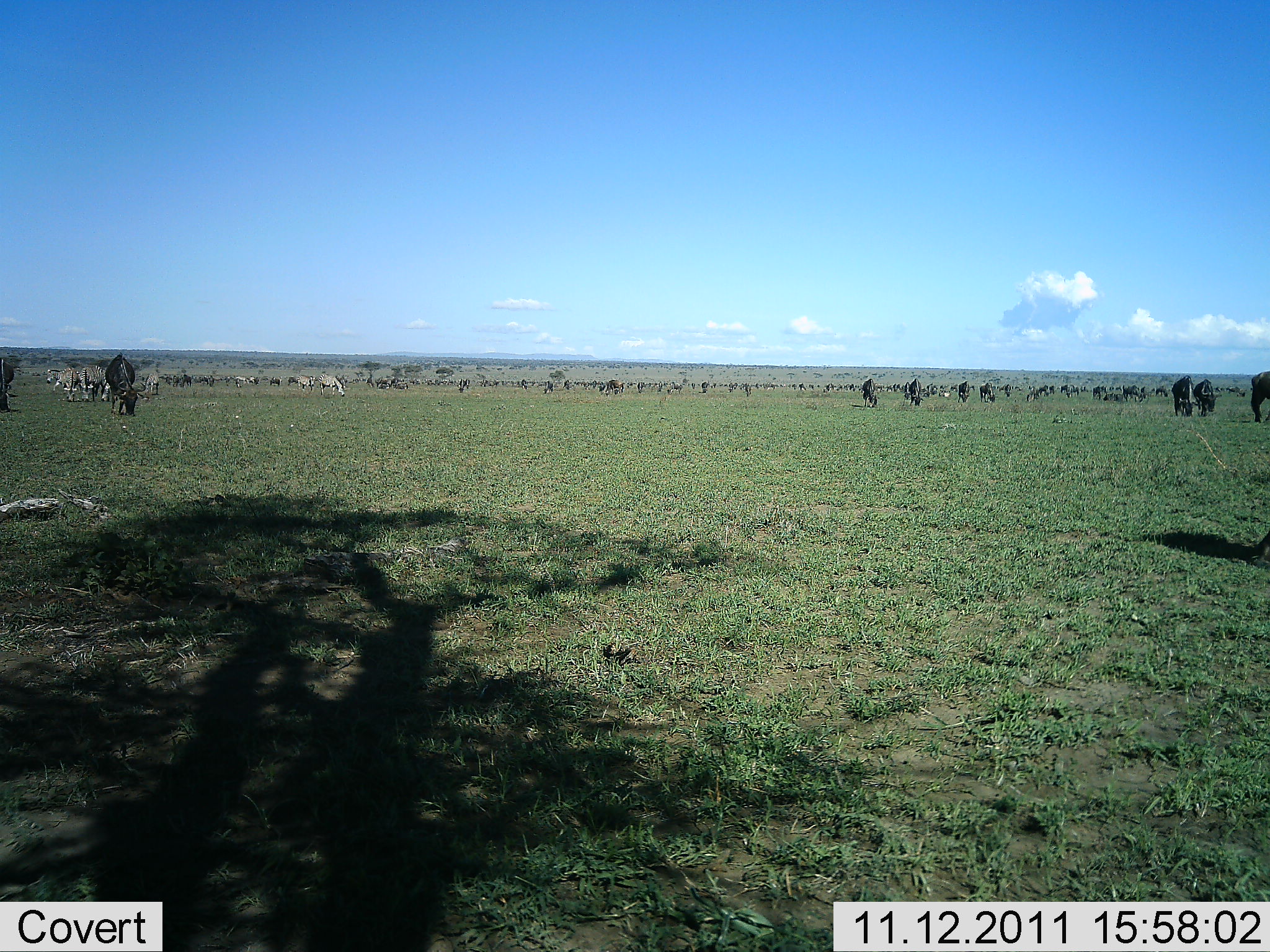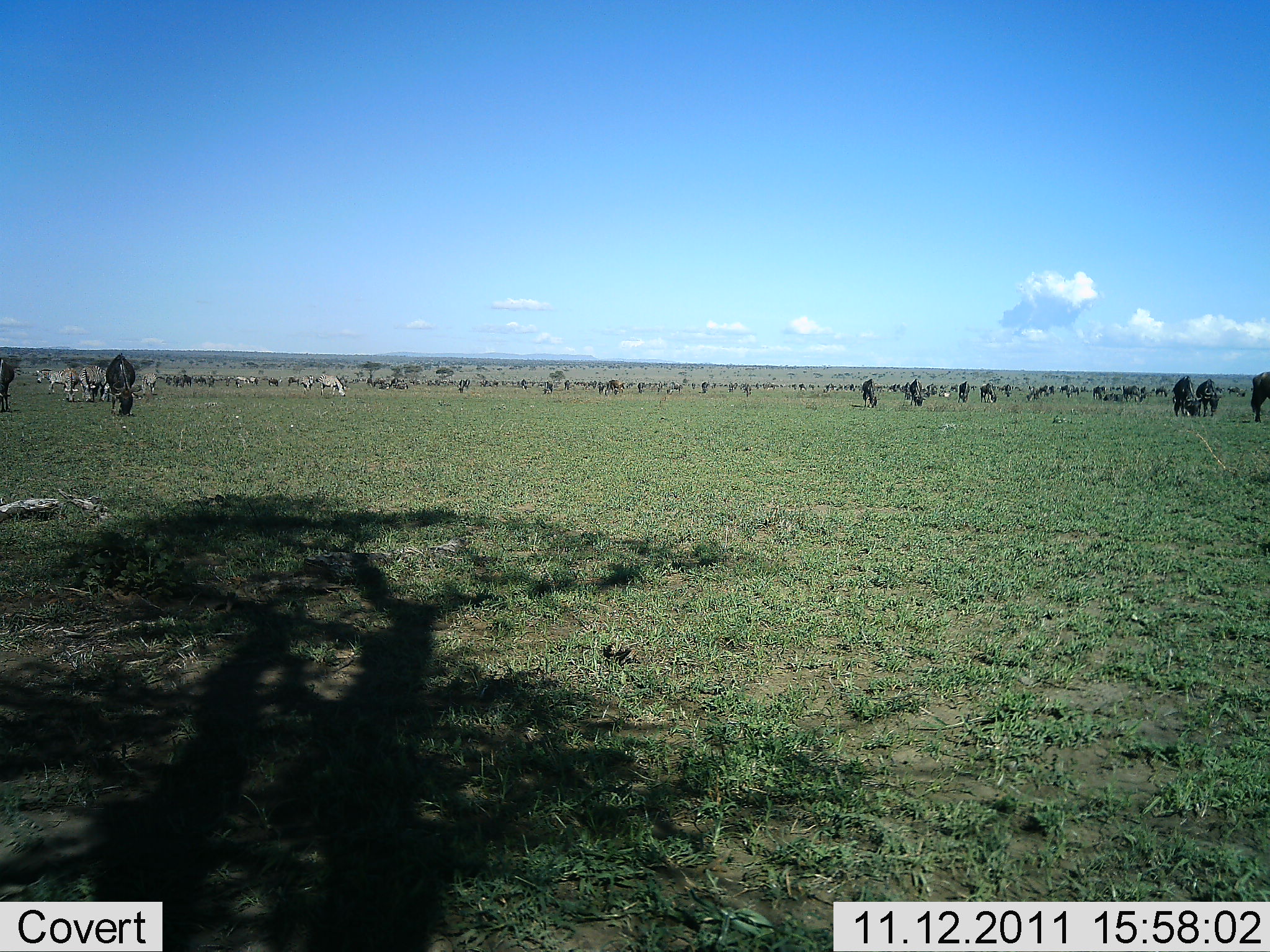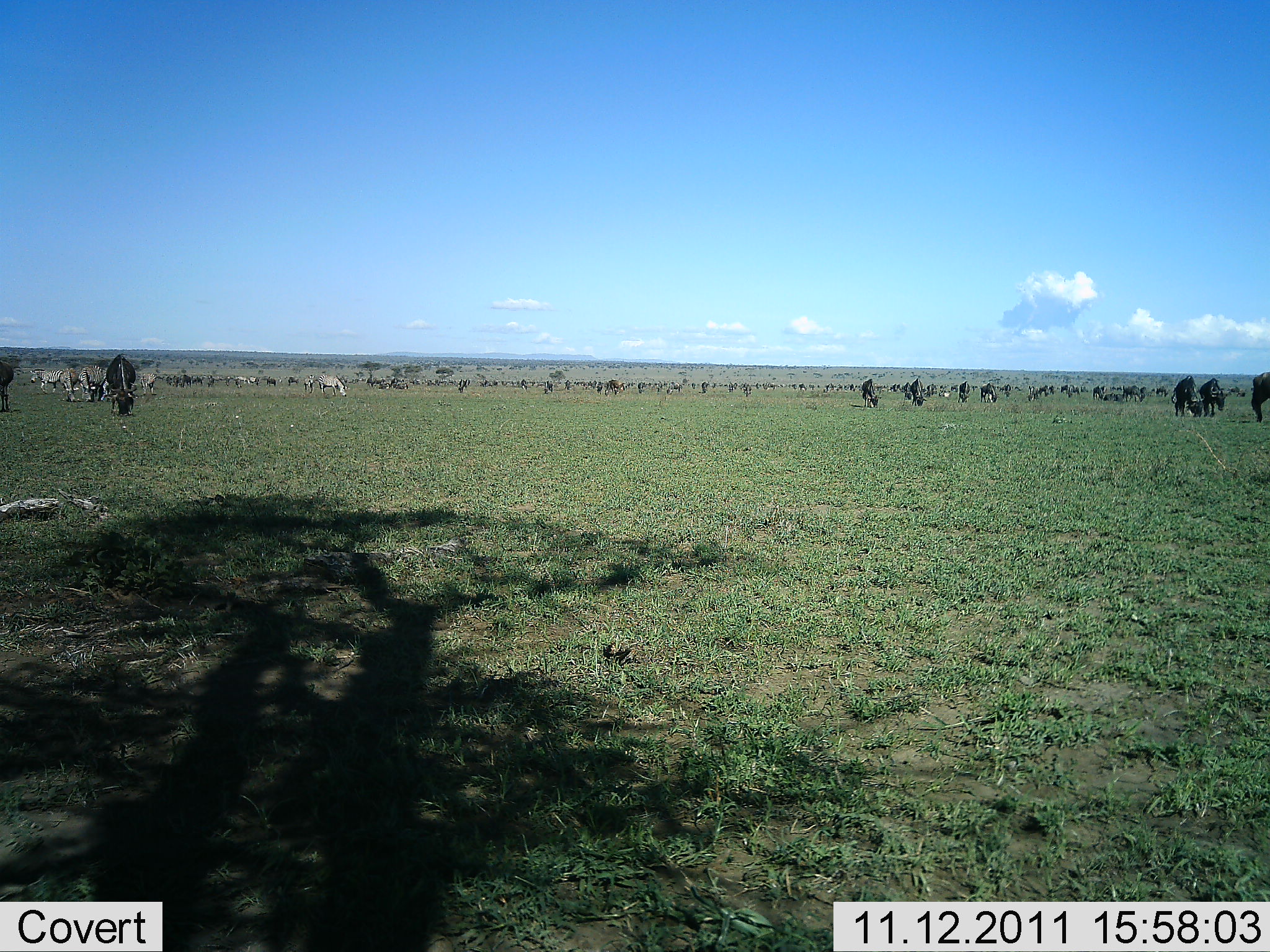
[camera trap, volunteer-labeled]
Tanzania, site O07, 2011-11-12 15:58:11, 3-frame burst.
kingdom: Animalia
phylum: Chordata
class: Mammalia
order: Artiodactyla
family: Bovidae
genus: Connochaetes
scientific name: Connochaetes taurinus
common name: blue wildebeest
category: wildebeest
Wildebeest (blue wildebeest) (Connochaetes taurinus), count 51+. Behavior (volunteer vote fractions): standing 48%, resting 0%, moving 24%, interacting 5%. Young present (vote fraction): 0%. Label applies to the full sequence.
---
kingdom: Animalia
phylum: Chordata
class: Mammalia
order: Perissodactyla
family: Equidae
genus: Equus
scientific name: Equus quagga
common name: plains zebra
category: zebra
Zebra (plains zebra) (Equus quagga), count 11-50. Behavior (volunteer vote fractions): standing 42%, resting 0%, moving 17%, interacting 8%. Young present (vote fraction): 0%. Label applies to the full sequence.